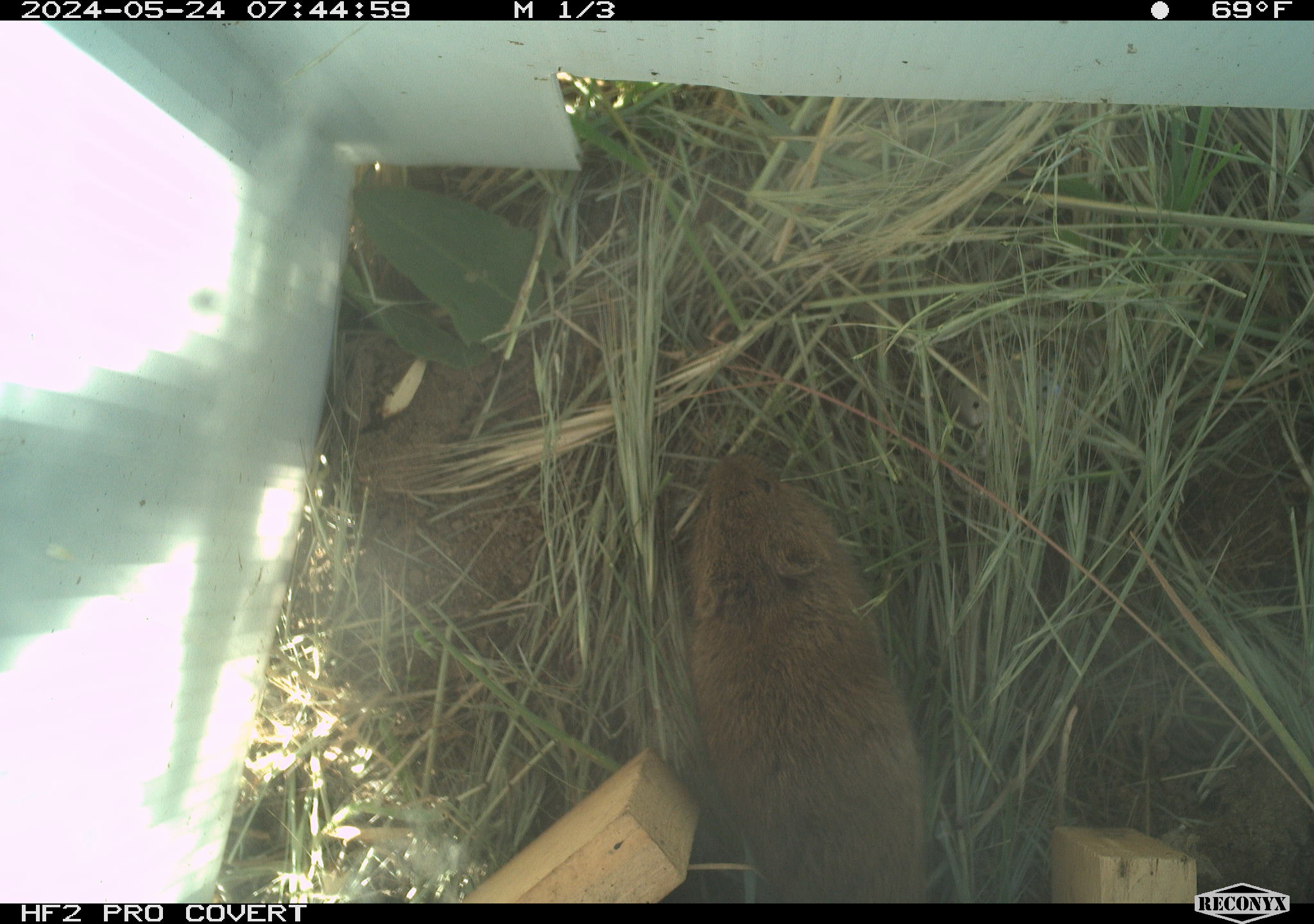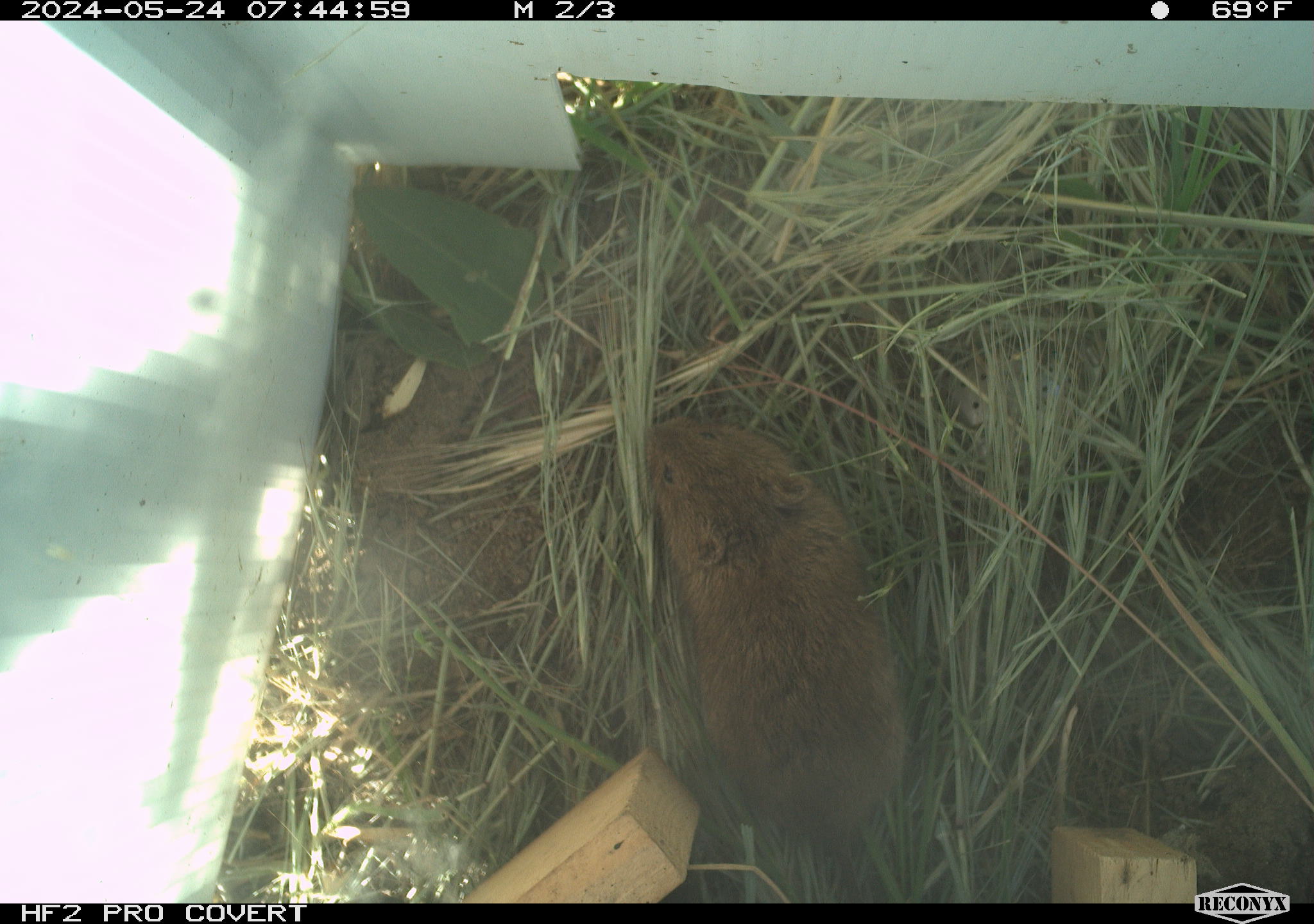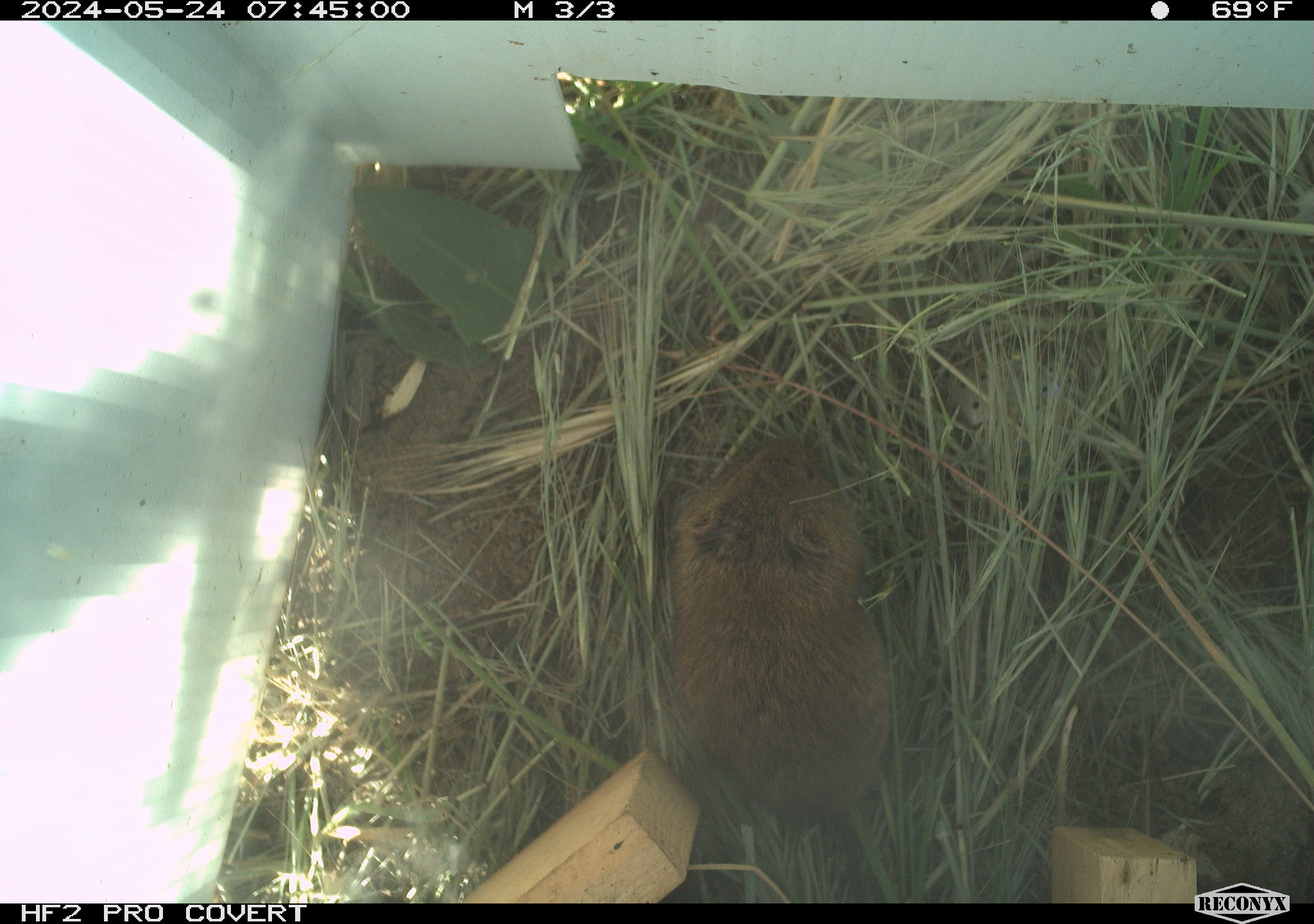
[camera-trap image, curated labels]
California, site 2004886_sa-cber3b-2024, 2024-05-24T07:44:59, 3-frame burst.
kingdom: Animalia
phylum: Chordata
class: Mammalia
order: Rodentia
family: Cricetidae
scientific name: Arvicolinae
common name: voles, lemmings, and muskrats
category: arvicolinae subfamily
Arvicolinae subfamily (voles, lemmings, and muskrats) (Arvicolinae).